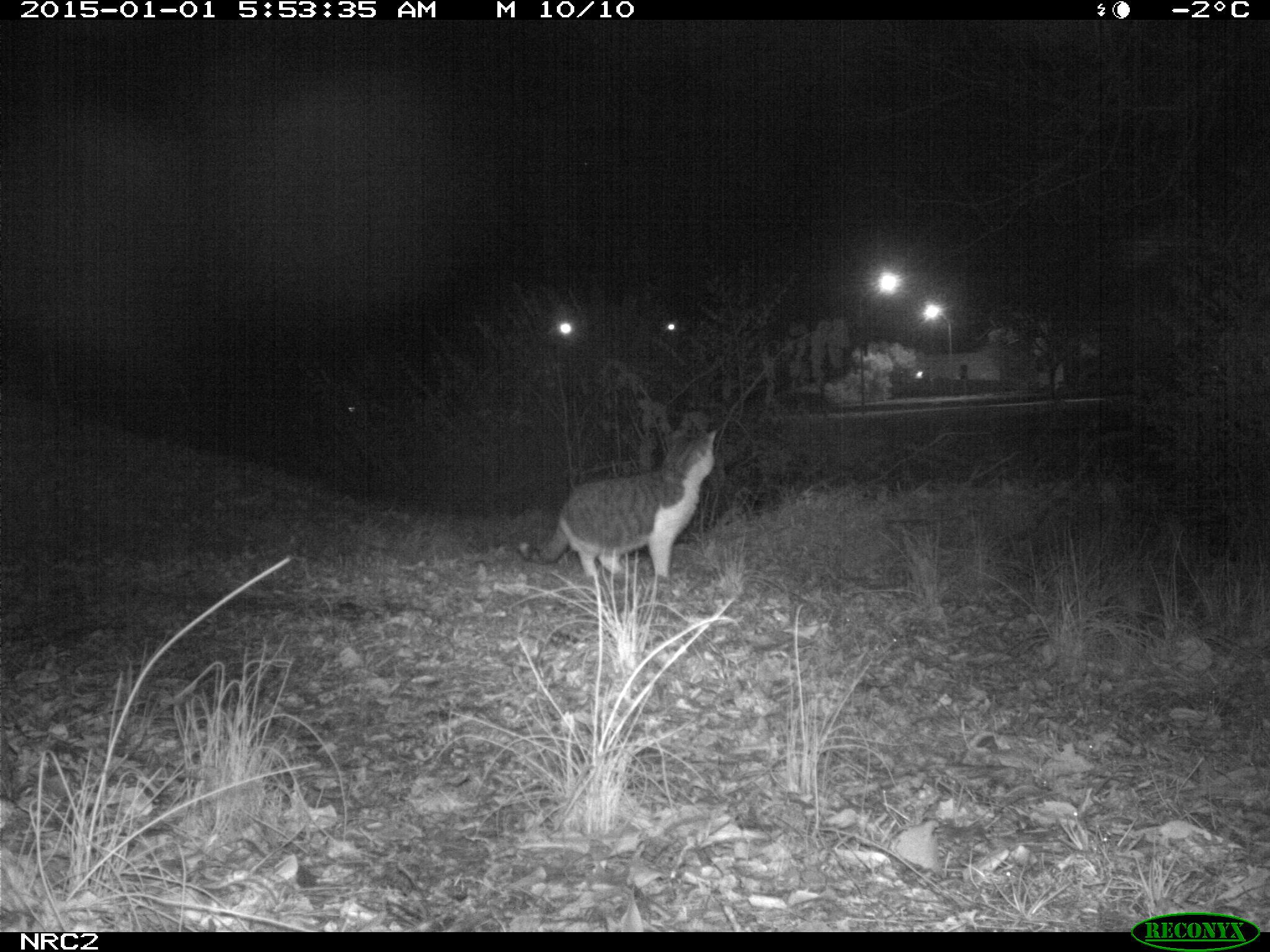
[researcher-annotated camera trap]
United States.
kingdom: Animalia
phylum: Chordata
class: Mammalia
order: Carnivora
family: Felidae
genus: Felis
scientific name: Felis catus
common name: domestic cat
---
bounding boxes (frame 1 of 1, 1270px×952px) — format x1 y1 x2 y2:
Domestic Cat: 504 415 732 599